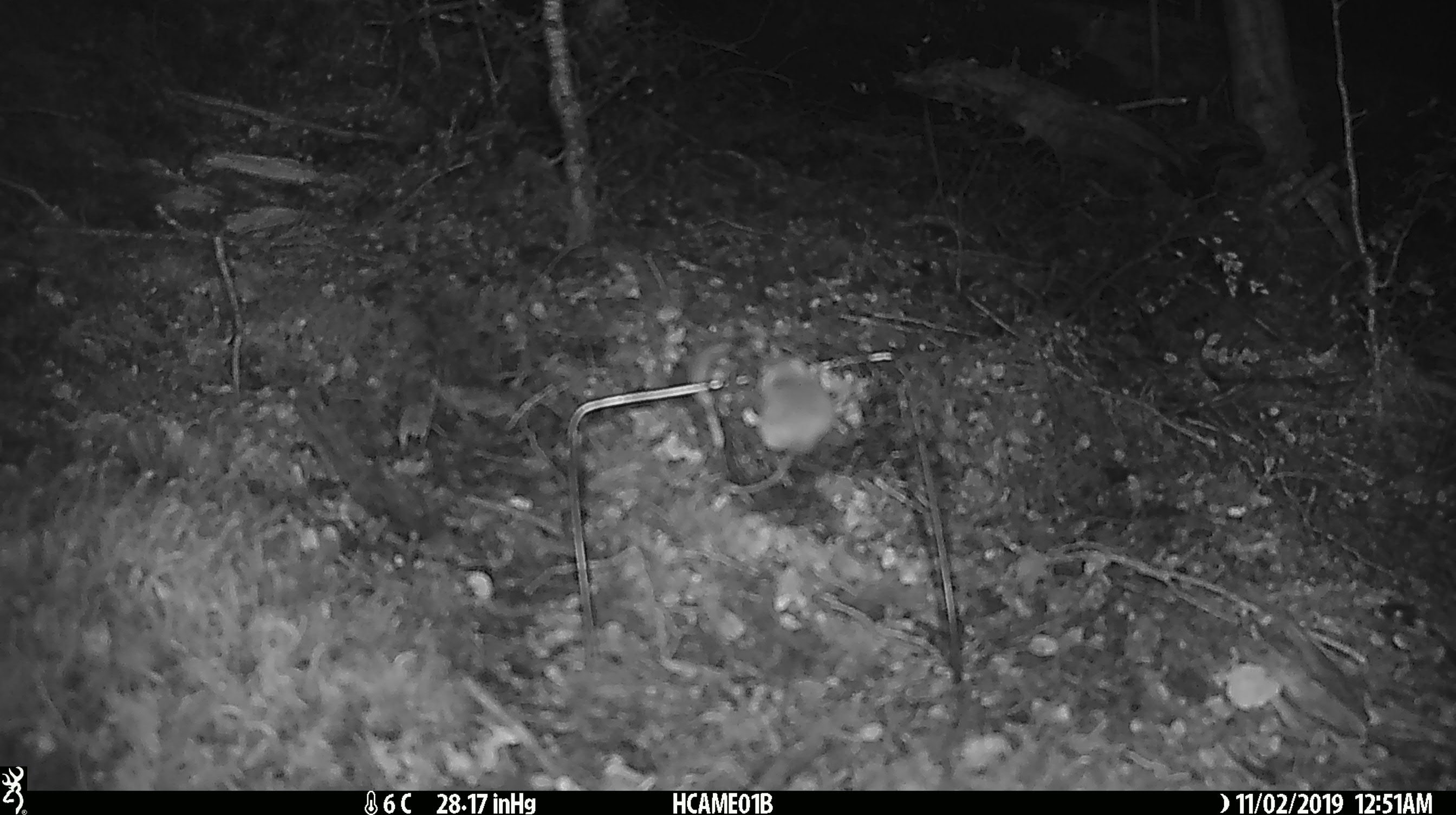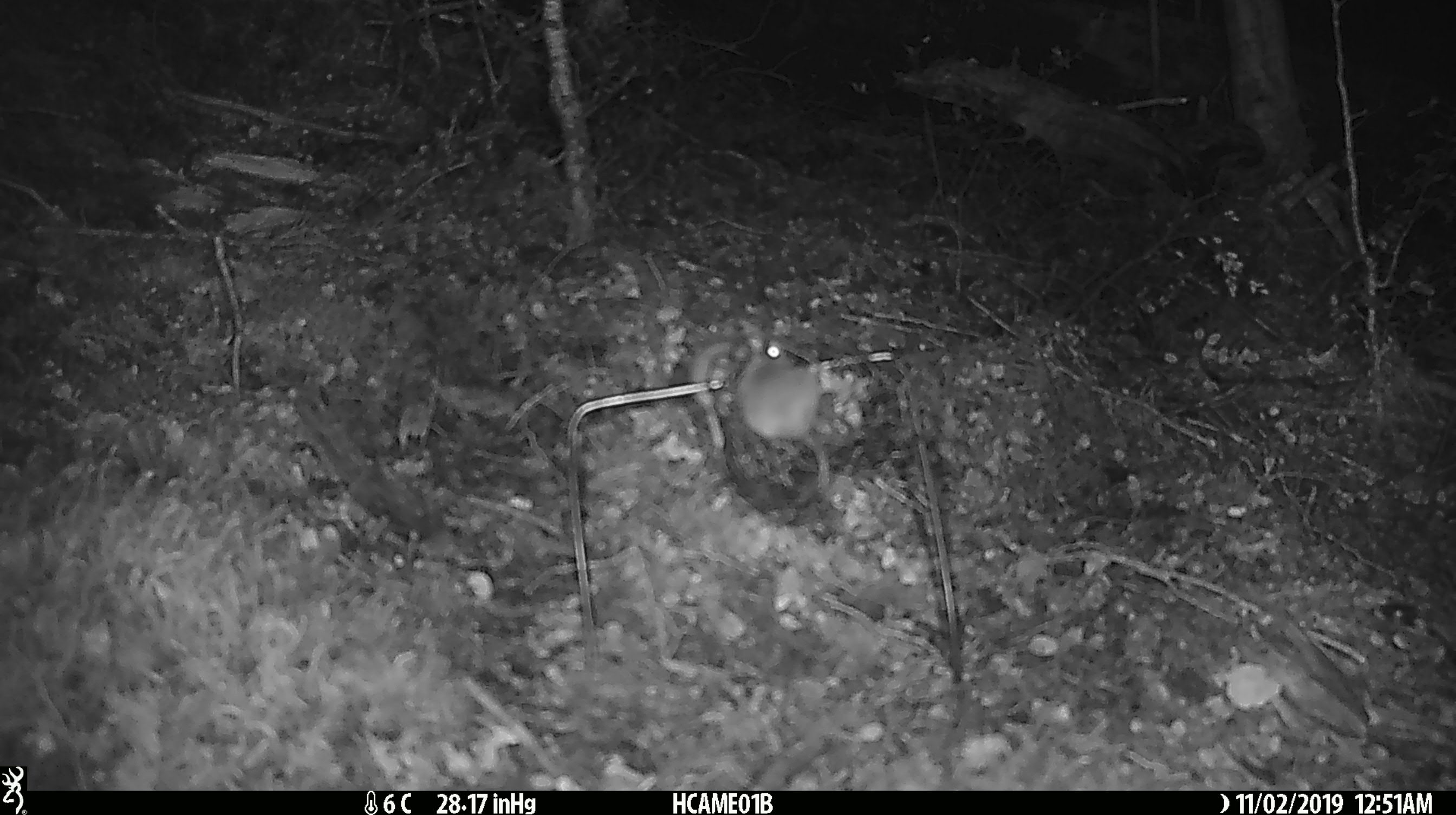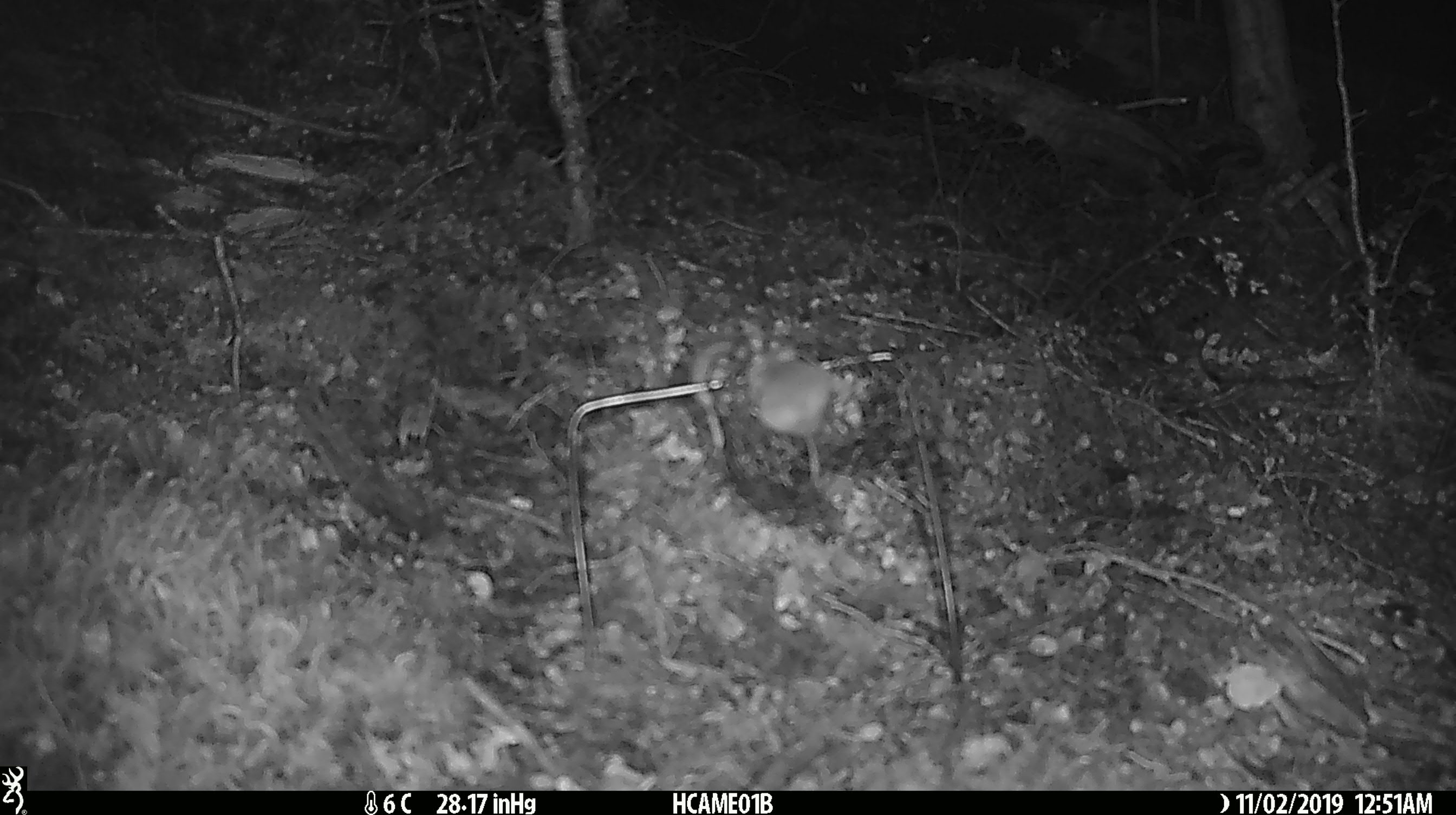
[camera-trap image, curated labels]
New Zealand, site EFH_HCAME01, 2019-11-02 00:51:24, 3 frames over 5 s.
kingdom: Animalia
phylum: Chordata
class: Mammalia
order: Rodentia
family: Muridae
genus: Mus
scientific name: Mus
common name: mouse